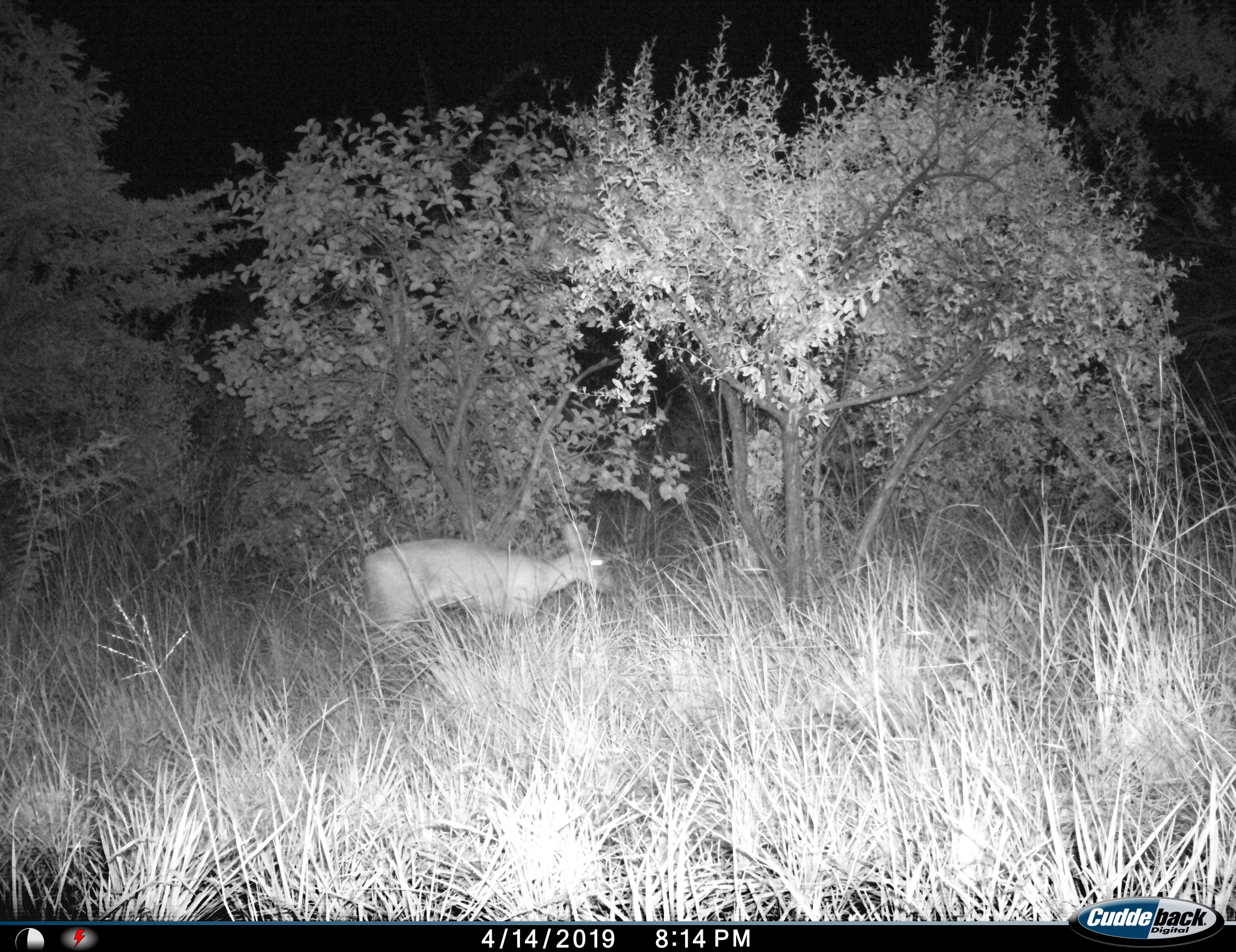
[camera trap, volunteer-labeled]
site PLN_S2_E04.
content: unidentified animal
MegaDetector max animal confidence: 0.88